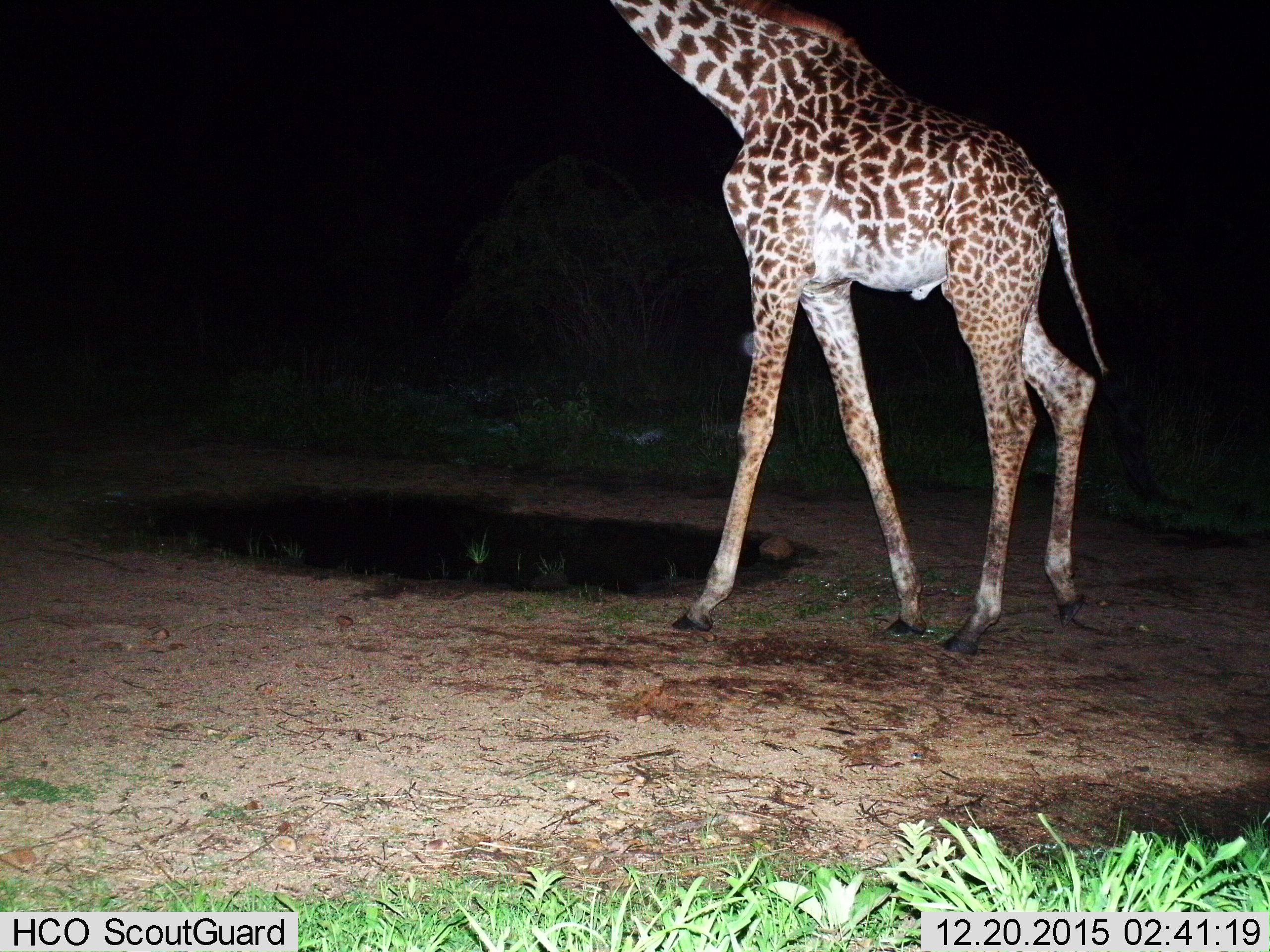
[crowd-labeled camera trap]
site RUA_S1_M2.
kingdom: Animalia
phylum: Chordata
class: Mammalia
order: Artiodactyla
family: Giraffidae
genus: Giraffa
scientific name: Giraffa camelopardalis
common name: giraffe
Giraffe (Giraffa camelopardalis), count 1. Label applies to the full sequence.